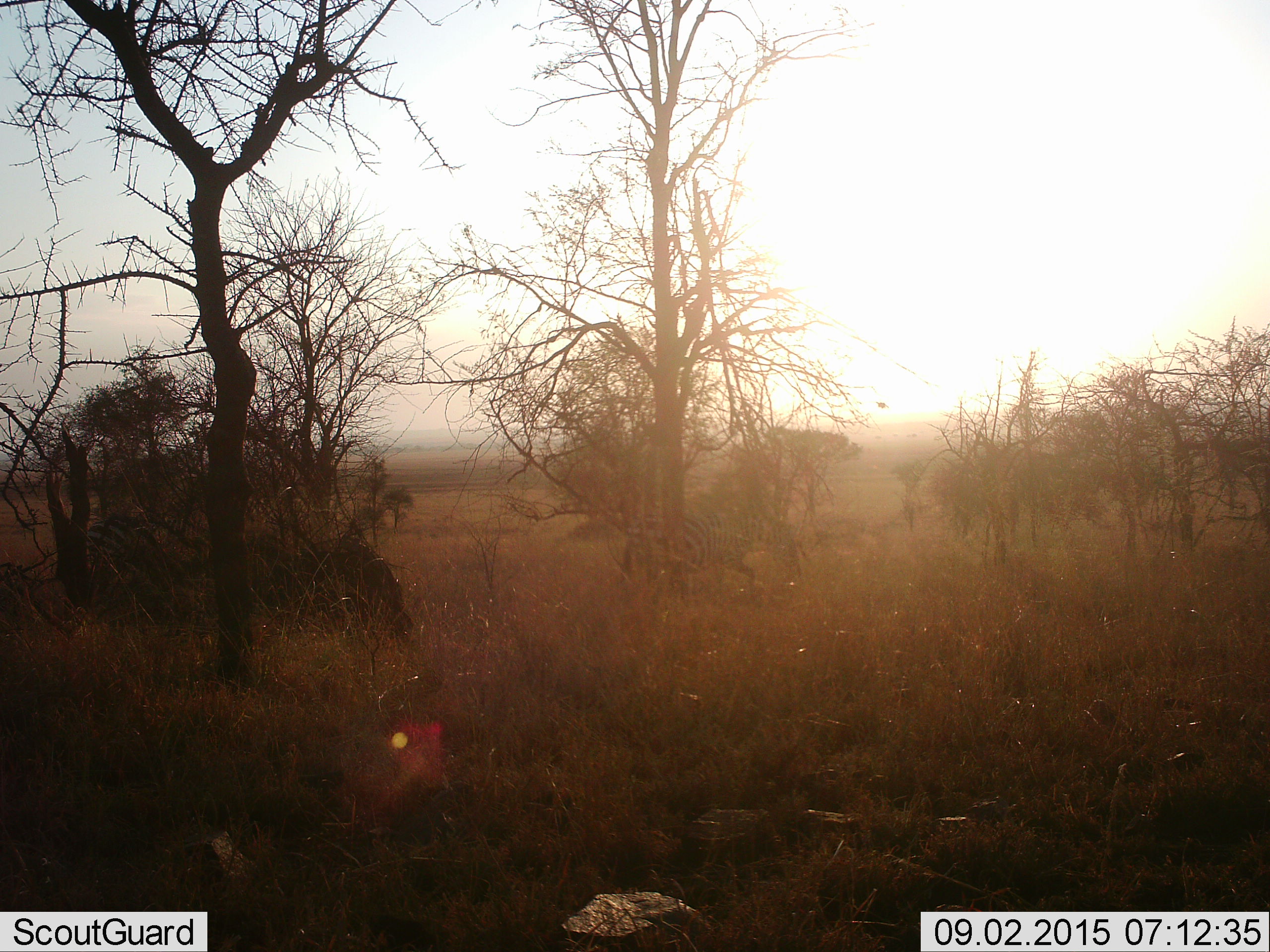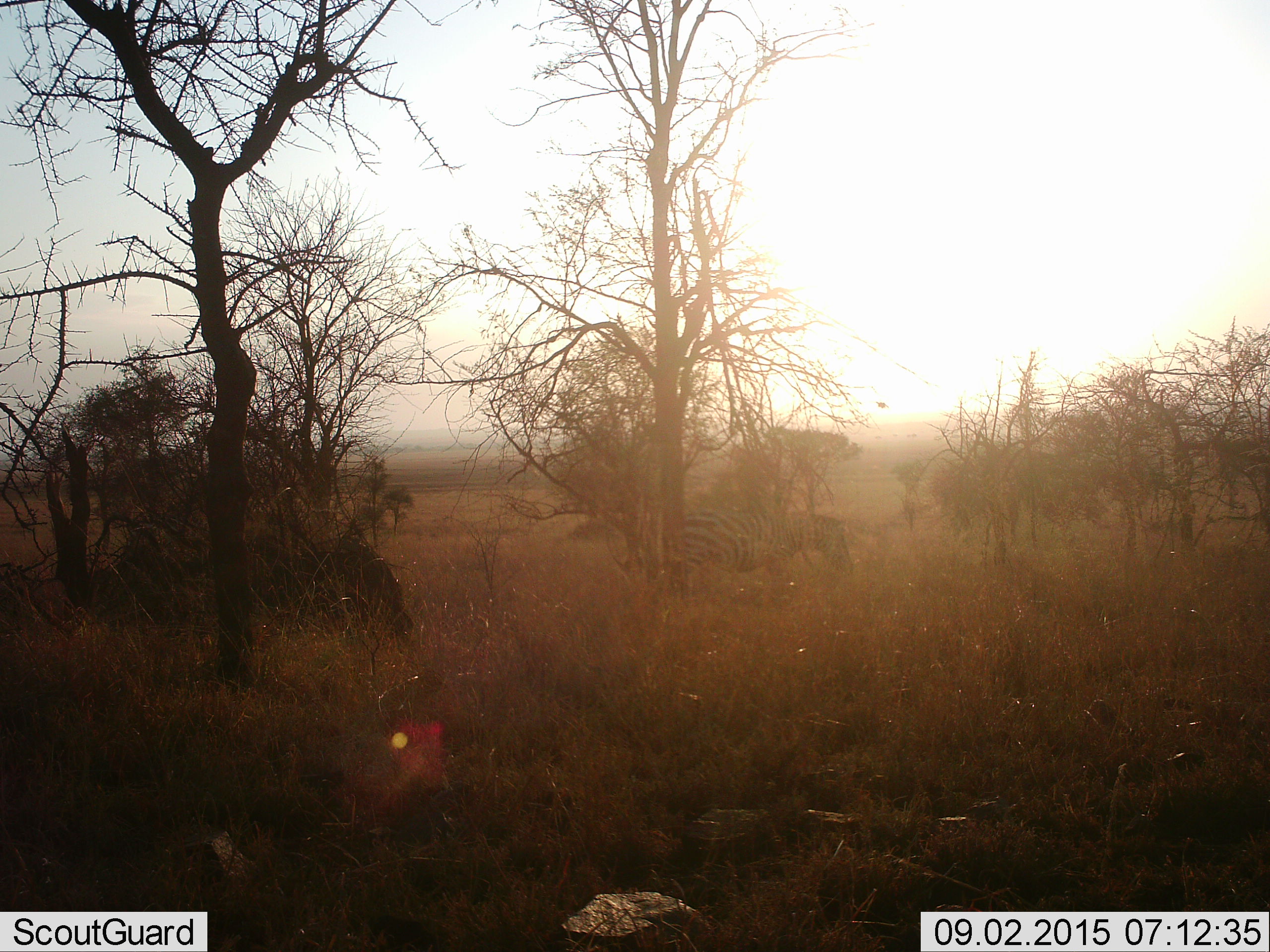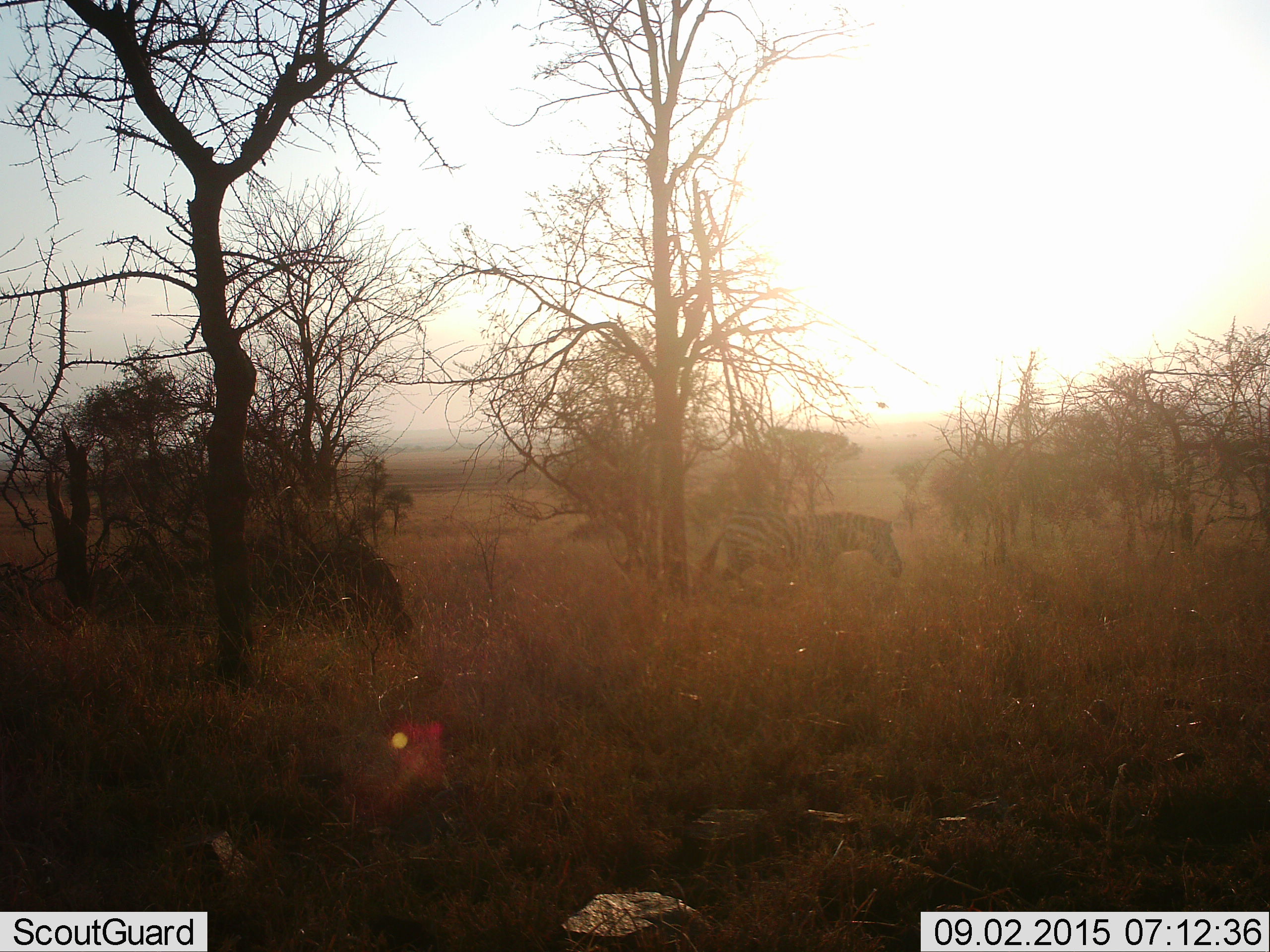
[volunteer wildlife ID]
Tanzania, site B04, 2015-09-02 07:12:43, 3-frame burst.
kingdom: Animalia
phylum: Chordata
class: Mammalia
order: Perissodactyla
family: Equidae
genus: Equus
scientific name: Equus quagga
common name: plains zebra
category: zebra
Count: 2.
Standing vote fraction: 7%.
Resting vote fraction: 0%.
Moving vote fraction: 93%.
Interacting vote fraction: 0%.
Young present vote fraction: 7%.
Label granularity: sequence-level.